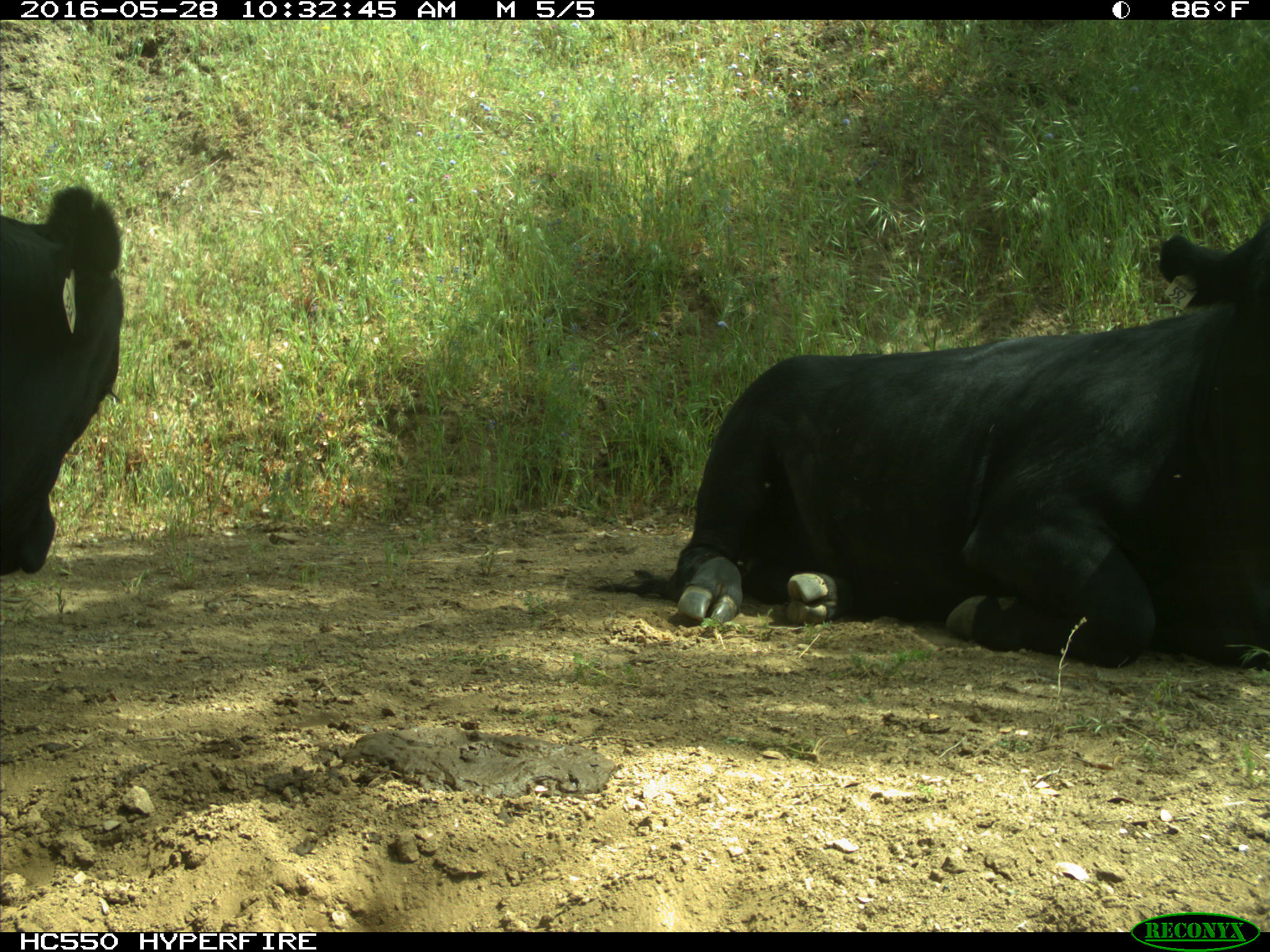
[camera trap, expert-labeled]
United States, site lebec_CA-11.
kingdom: Animalia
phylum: Chordata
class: Mammalia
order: Artiodactyla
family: Bovidae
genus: Bos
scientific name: Bos taurus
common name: domestic cow